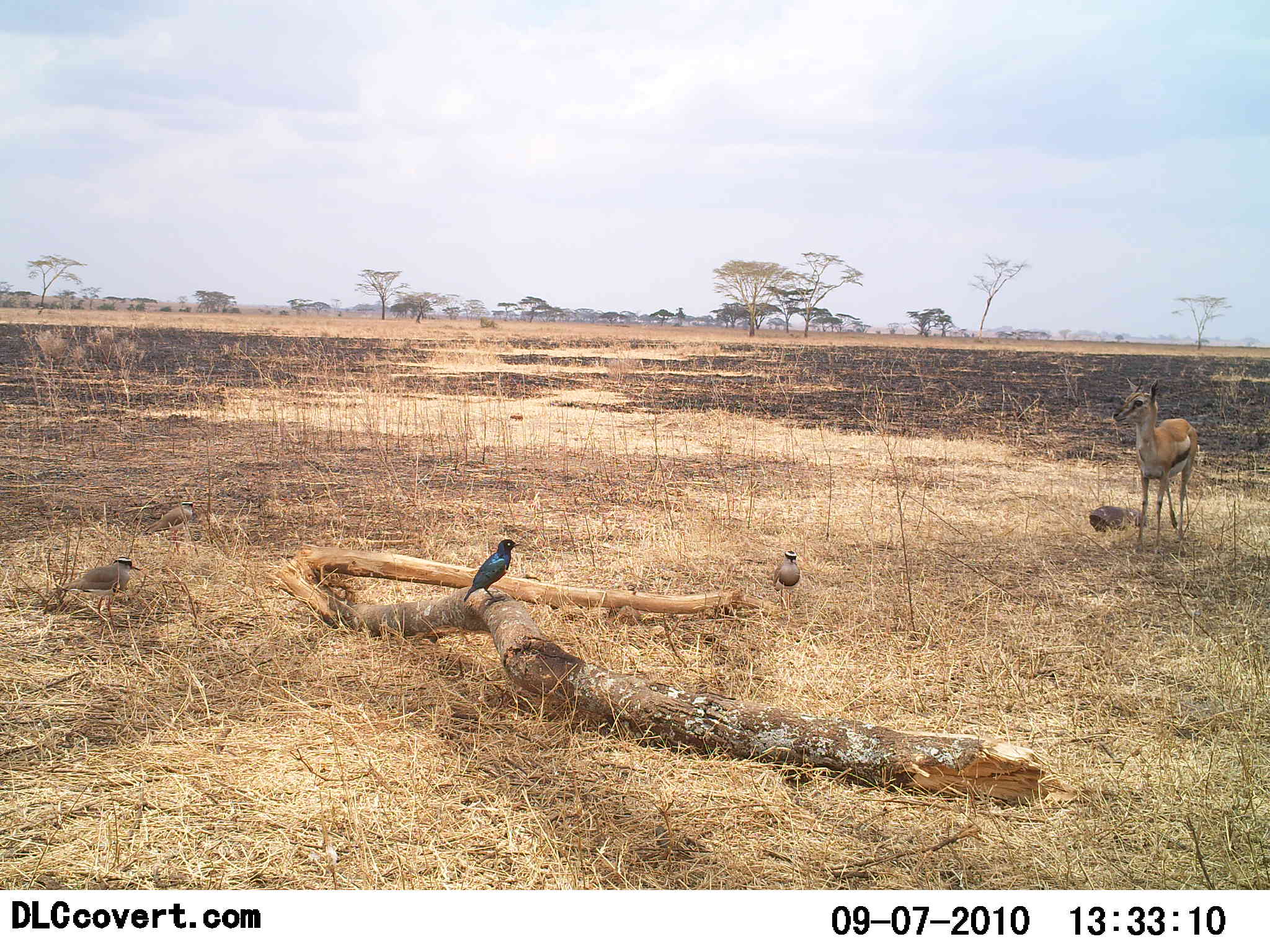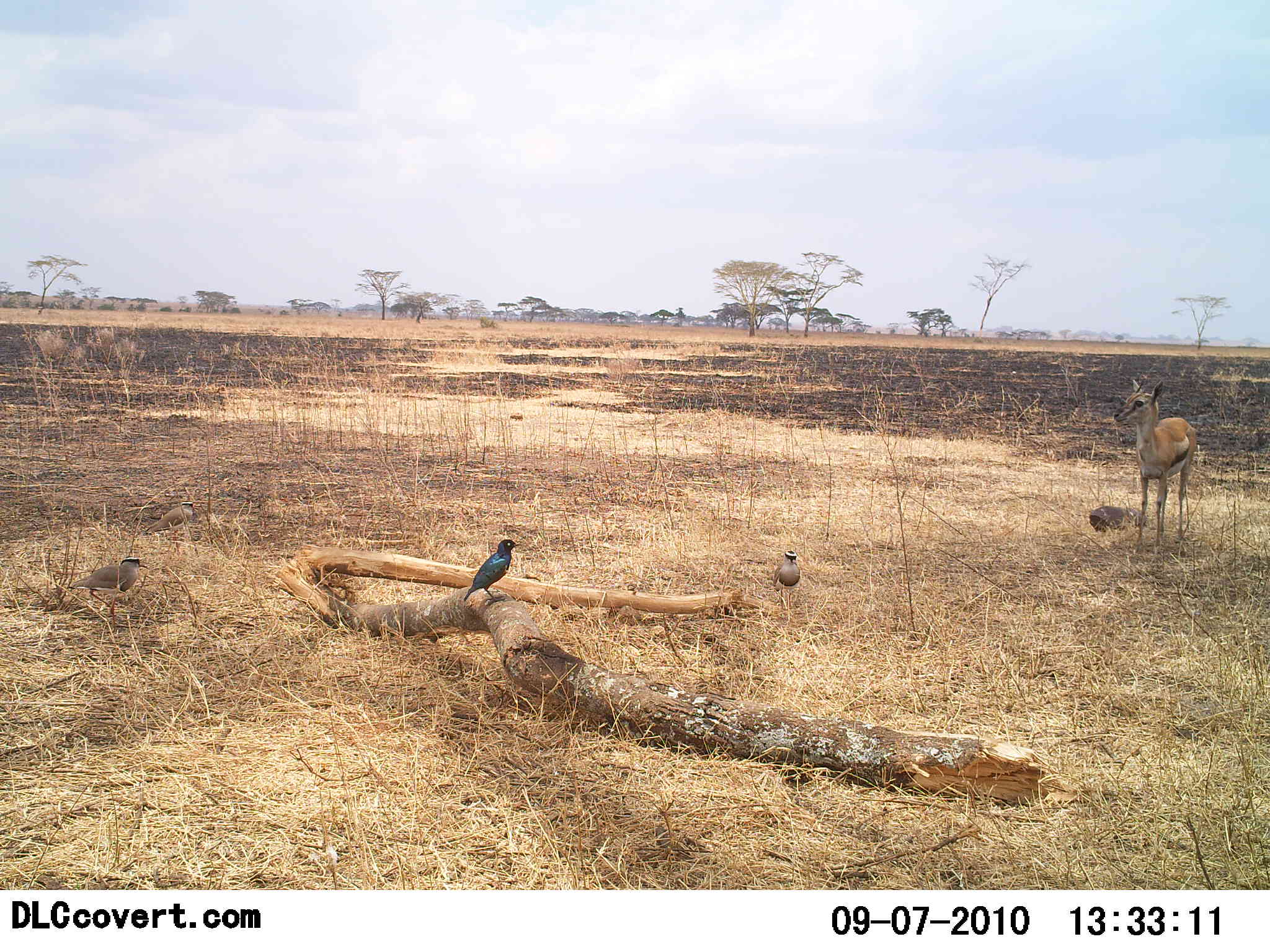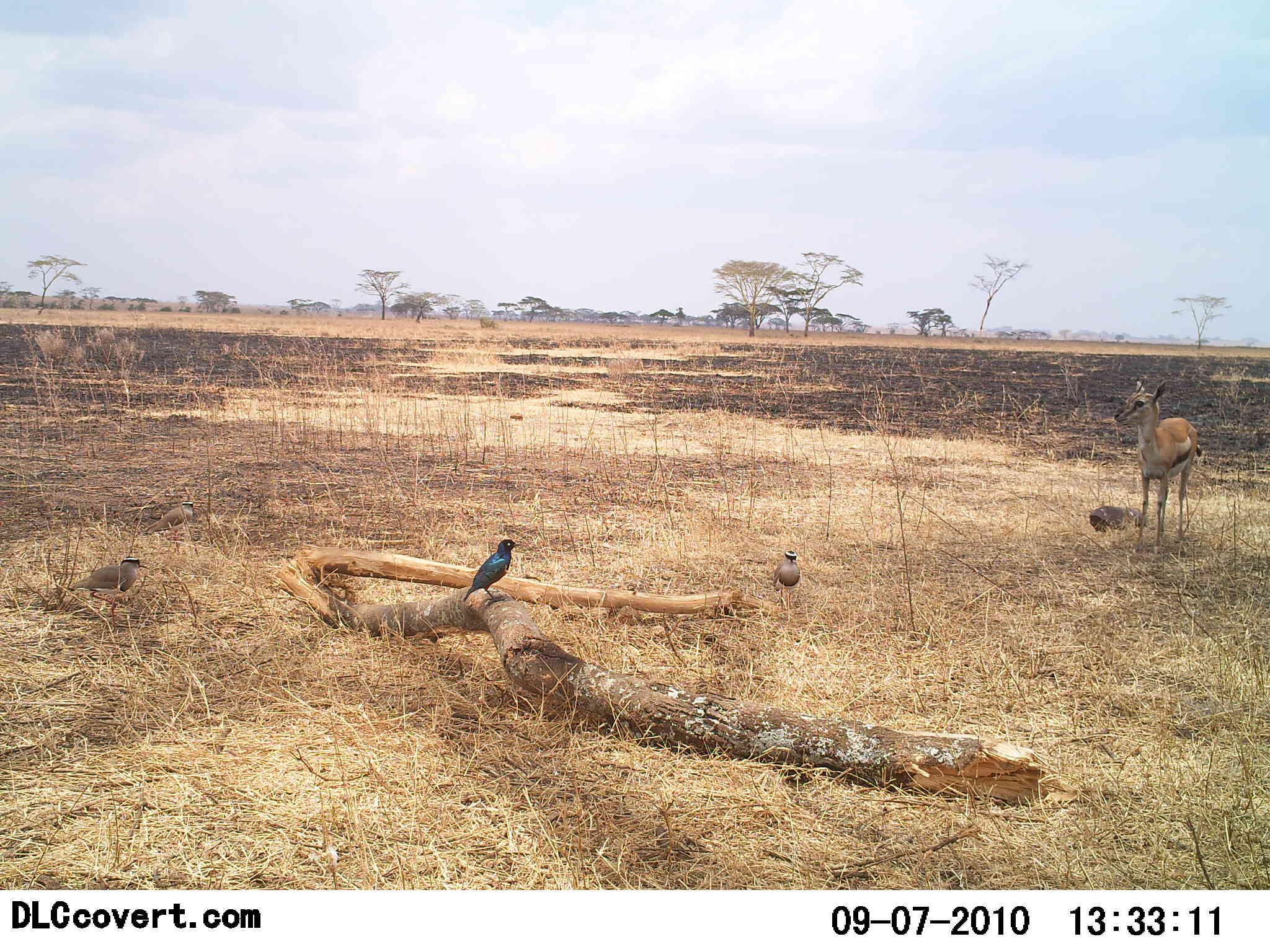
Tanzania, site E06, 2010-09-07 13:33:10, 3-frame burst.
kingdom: Animalia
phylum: Chordata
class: Mammalia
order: Artiodactyla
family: Bovidae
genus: Eudorcas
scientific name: Eudorcas thomsonii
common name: thomson's gazelle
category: gazellethomsons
Gazellethomsons (thomson's gazelle) (Eudorcas thomsonii), count 1. Behavior (volunteer vote fractions): standing 100%, resting 0%, moving 0%, interacting 0%. Young present (vote fraction): 15%. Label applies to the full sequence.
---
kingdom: Animalia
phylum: Chordata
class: Aves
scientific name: Aves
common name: bird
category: otherbird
Otherbird (bird) (Aves), count 3. Behavior (volunteer vote fractions): standing 73%, resting 32%, moving 0%, interacting 0%. Young present (vote fraction): 0%. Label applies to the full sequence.